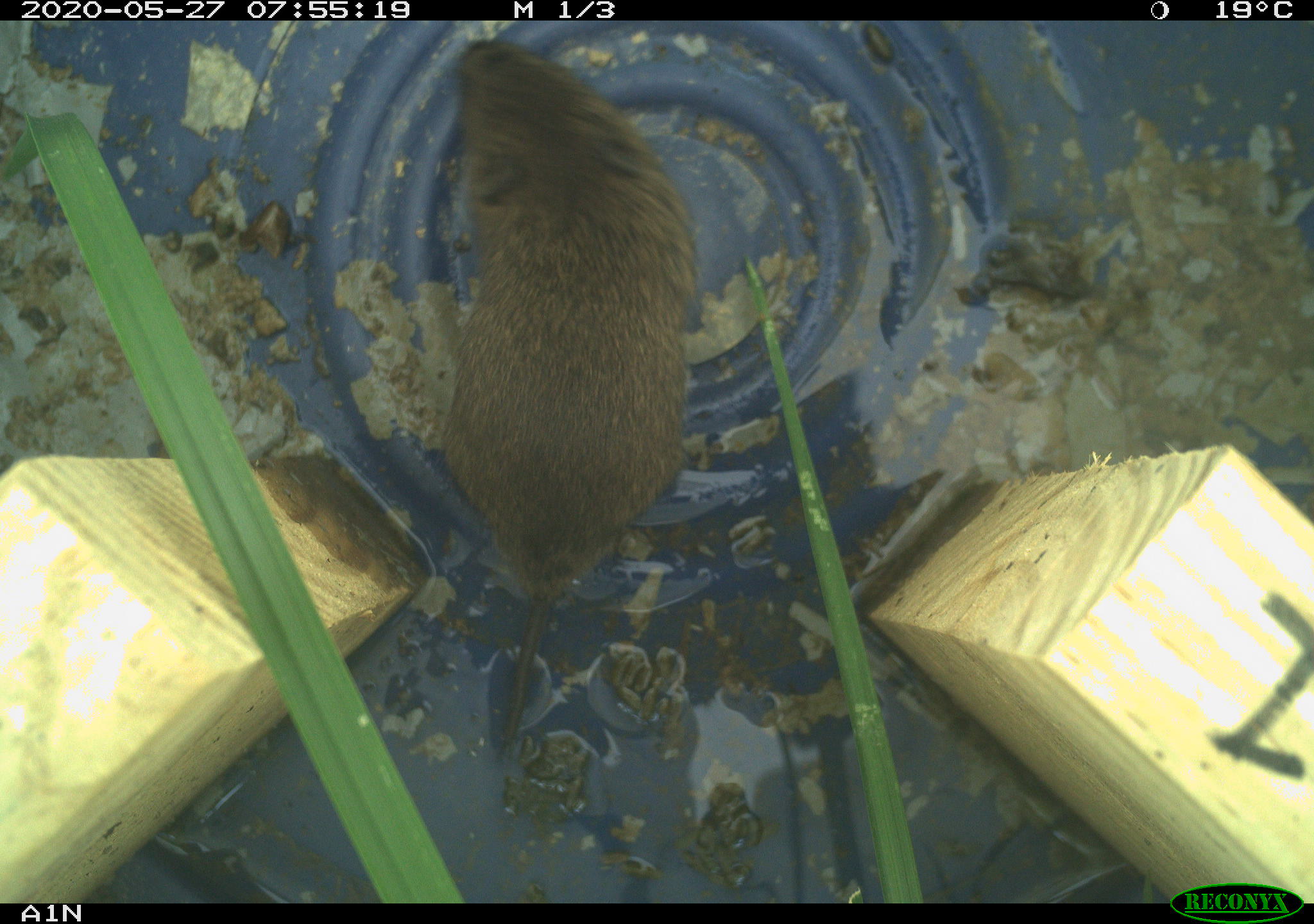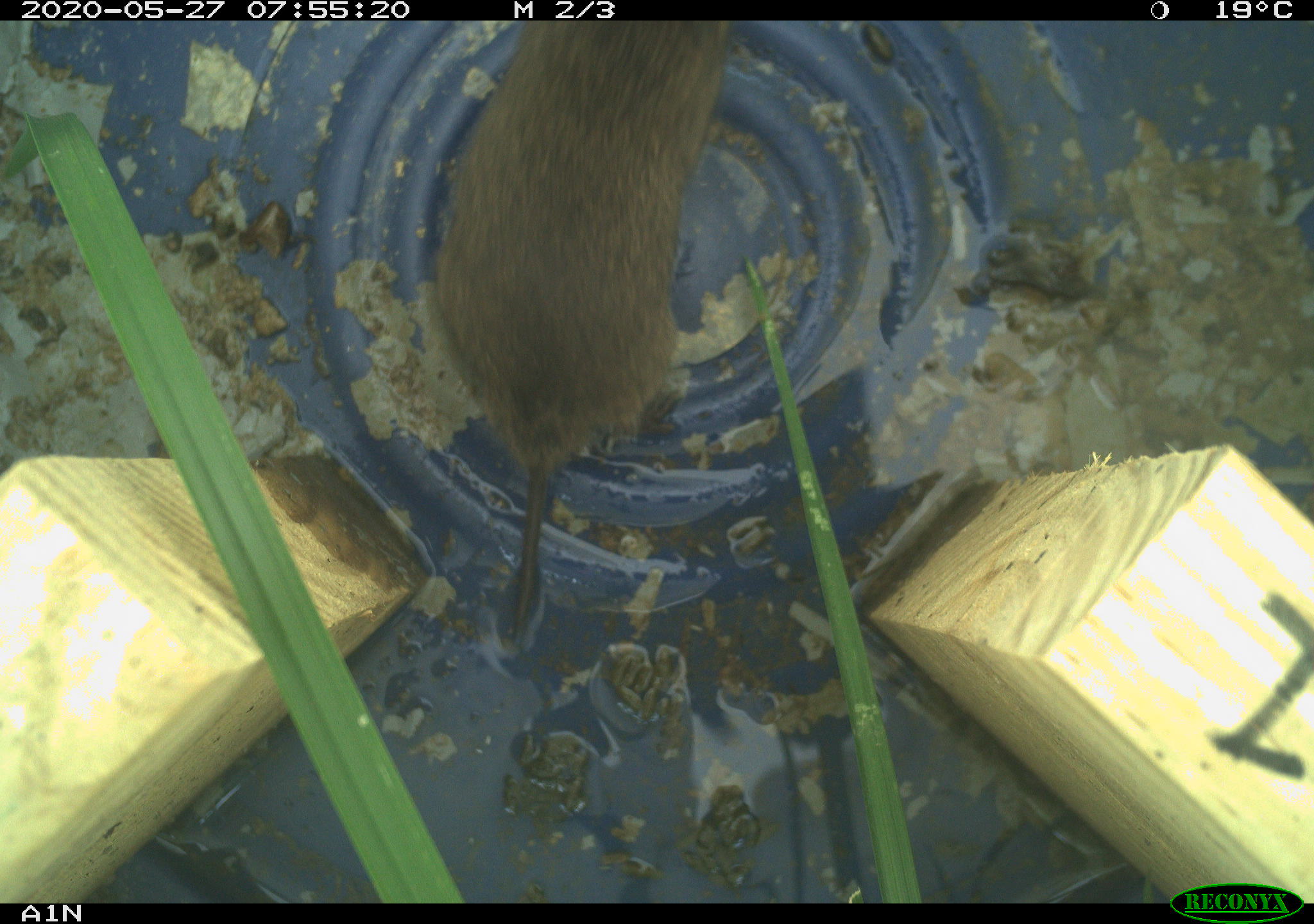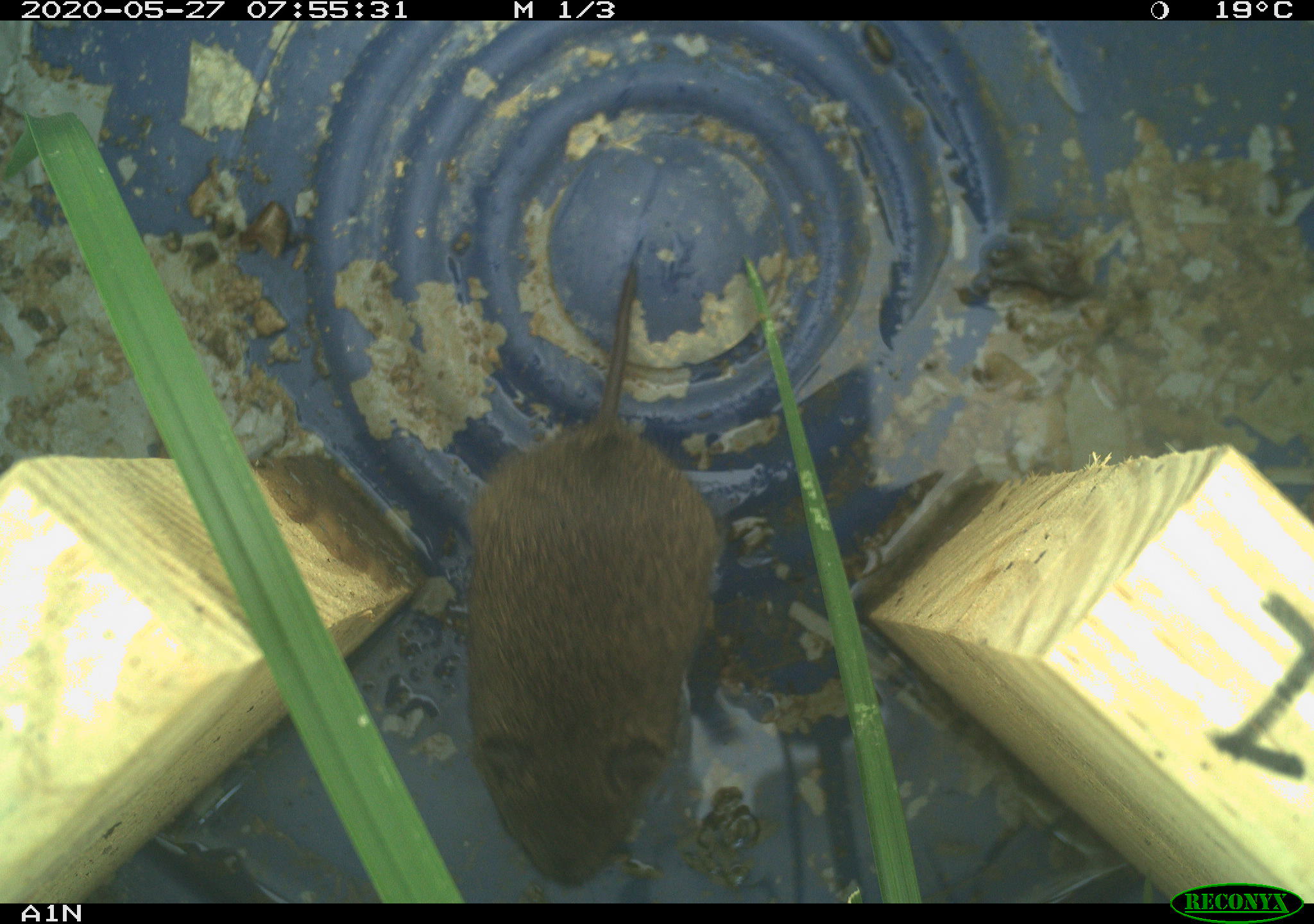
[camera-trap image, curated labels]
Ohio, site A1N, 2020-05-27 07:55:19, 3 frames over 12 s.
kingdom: Animalia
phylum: Chordata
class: Mammalia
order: Rodentia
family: Cricetidae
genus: Microtus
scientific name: Microtus pennsylvanicus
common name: meadow vole